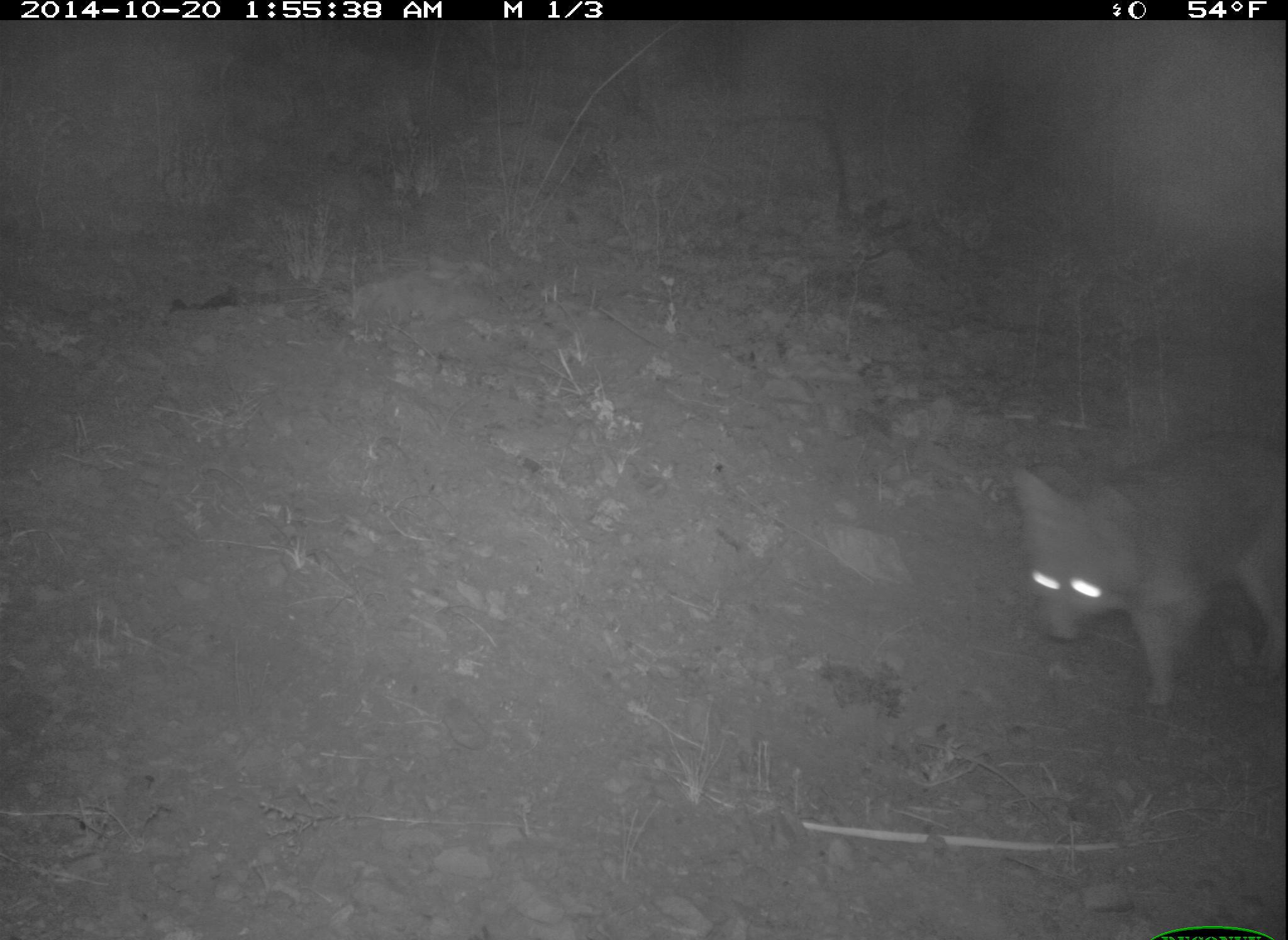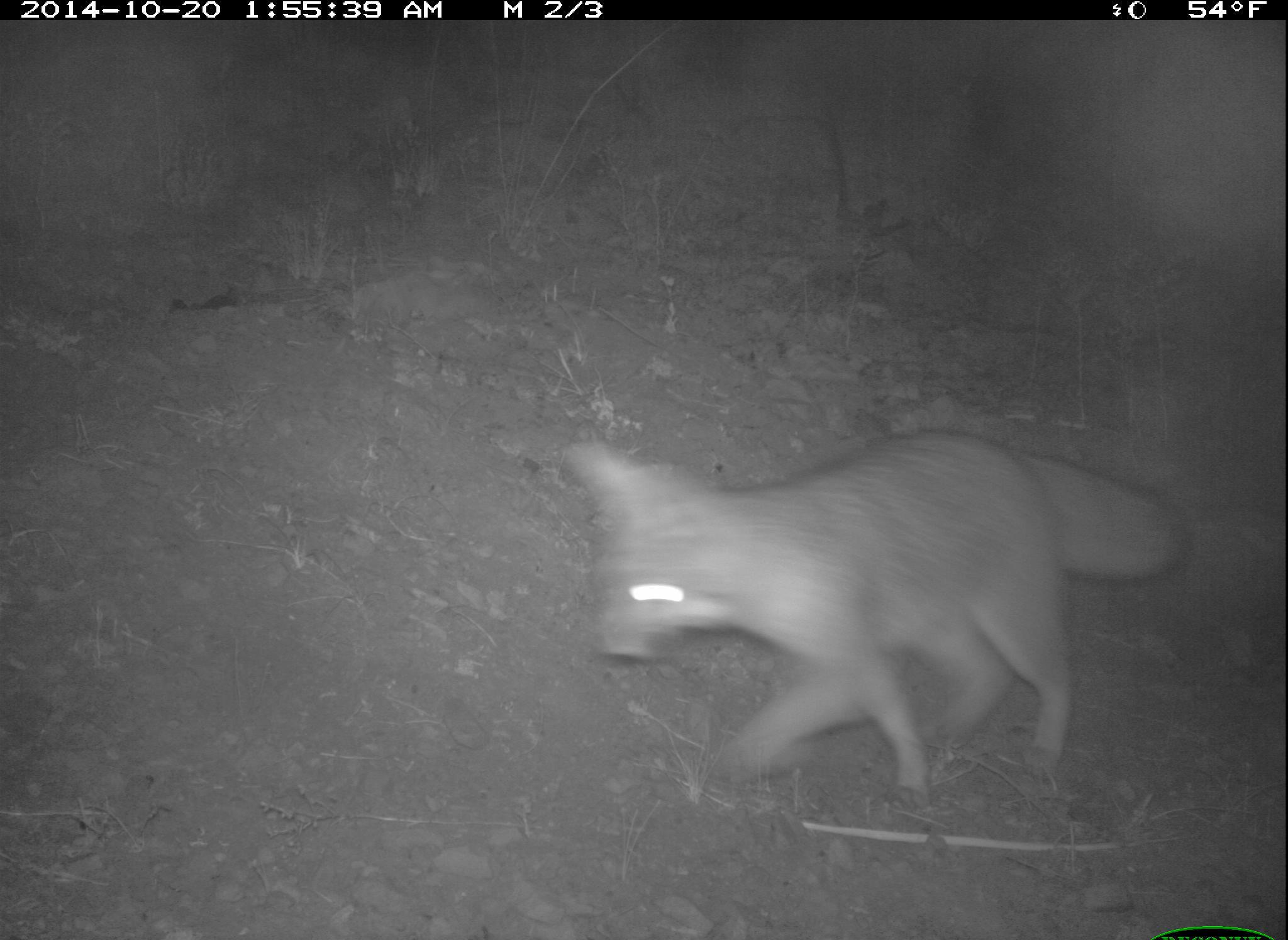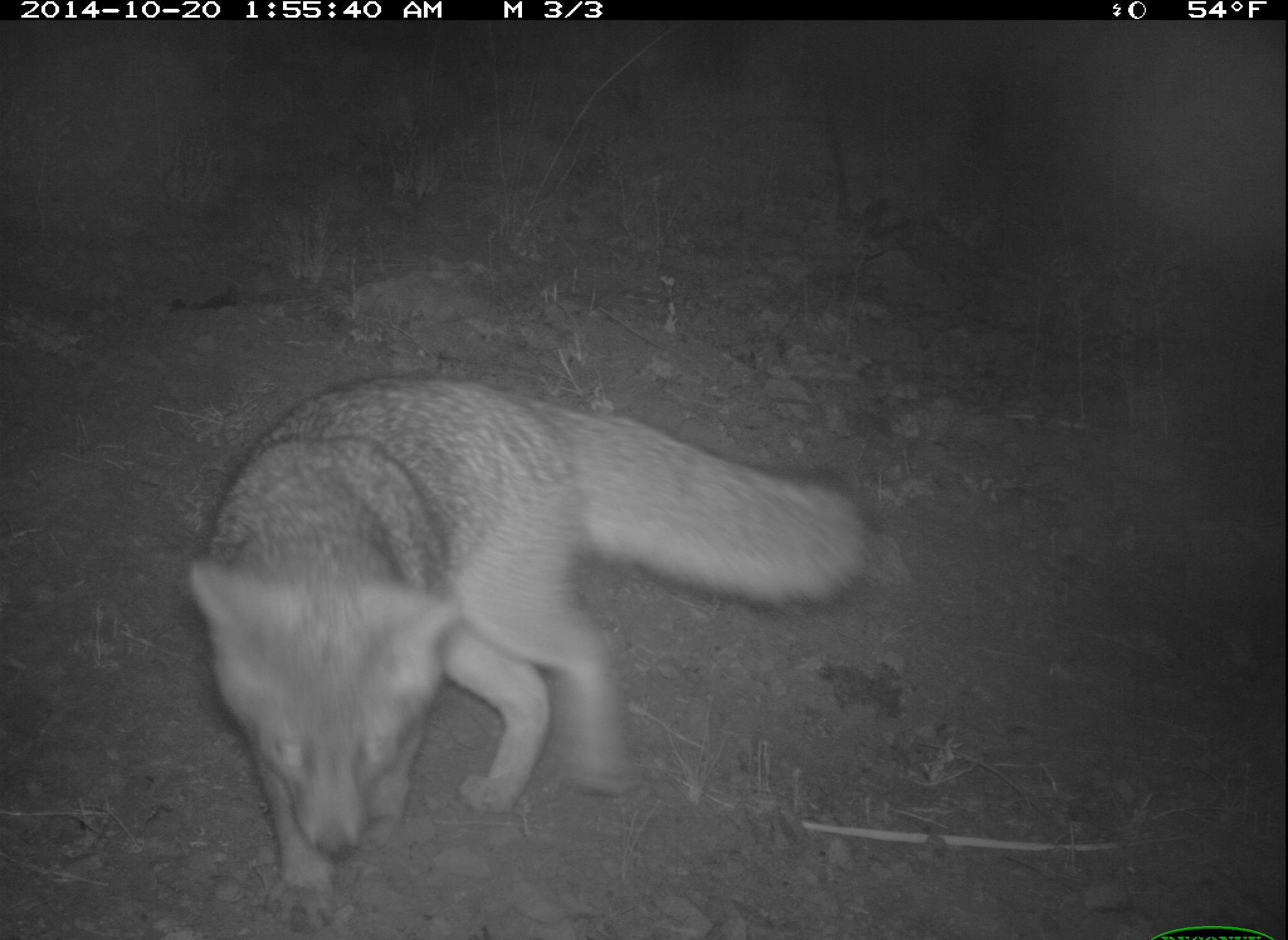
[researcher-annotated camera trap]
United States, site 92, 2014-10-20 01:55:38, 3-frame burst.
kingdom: Animalia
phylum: Chordata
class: Mammalia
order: Carnivora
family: Canidae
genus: Urocyon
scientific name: Urocyon cinereoargenteus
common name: gray fox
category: fox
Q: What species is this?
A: Fox (gray fox) (Urocyon cinereoargenteus).